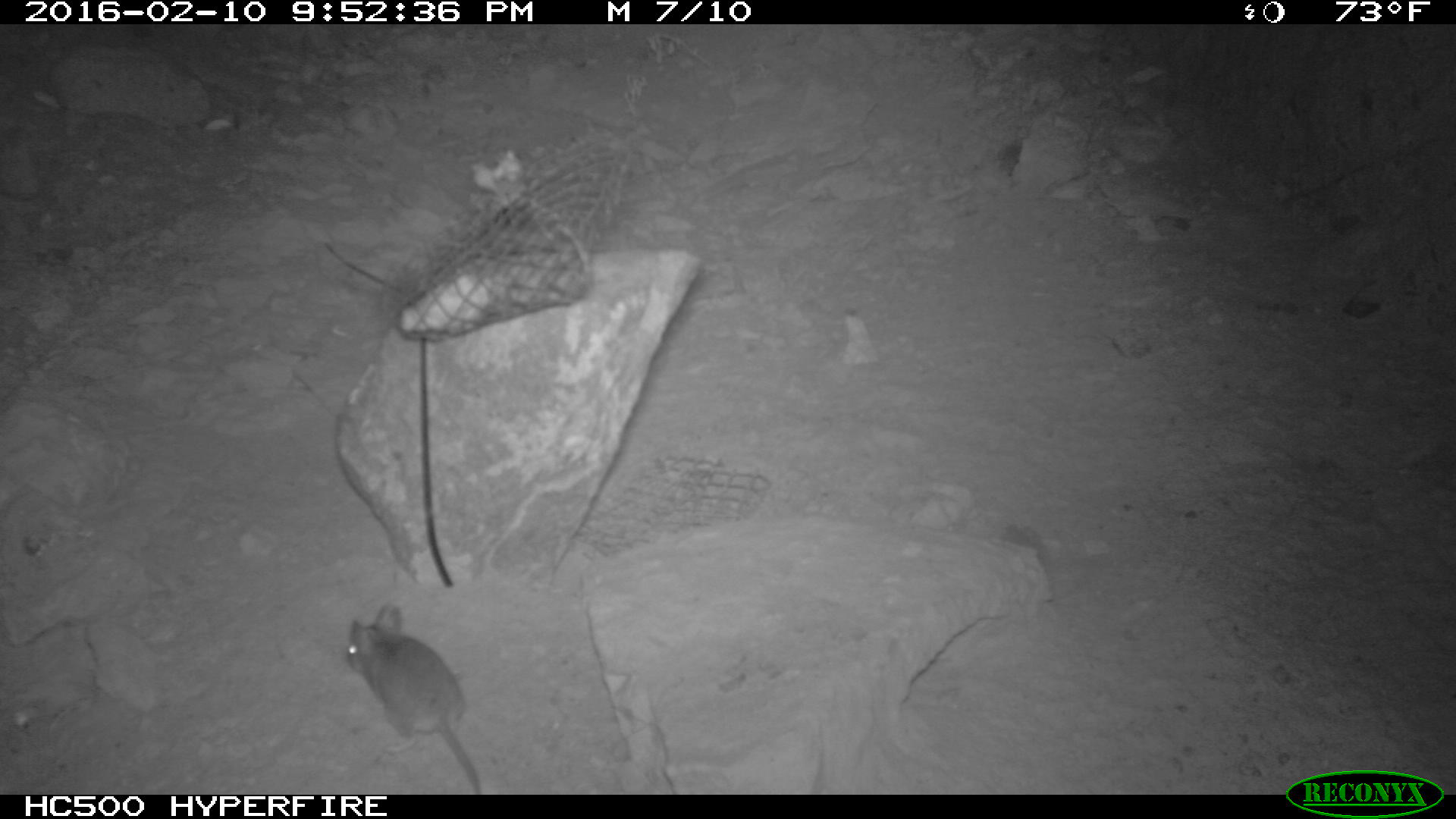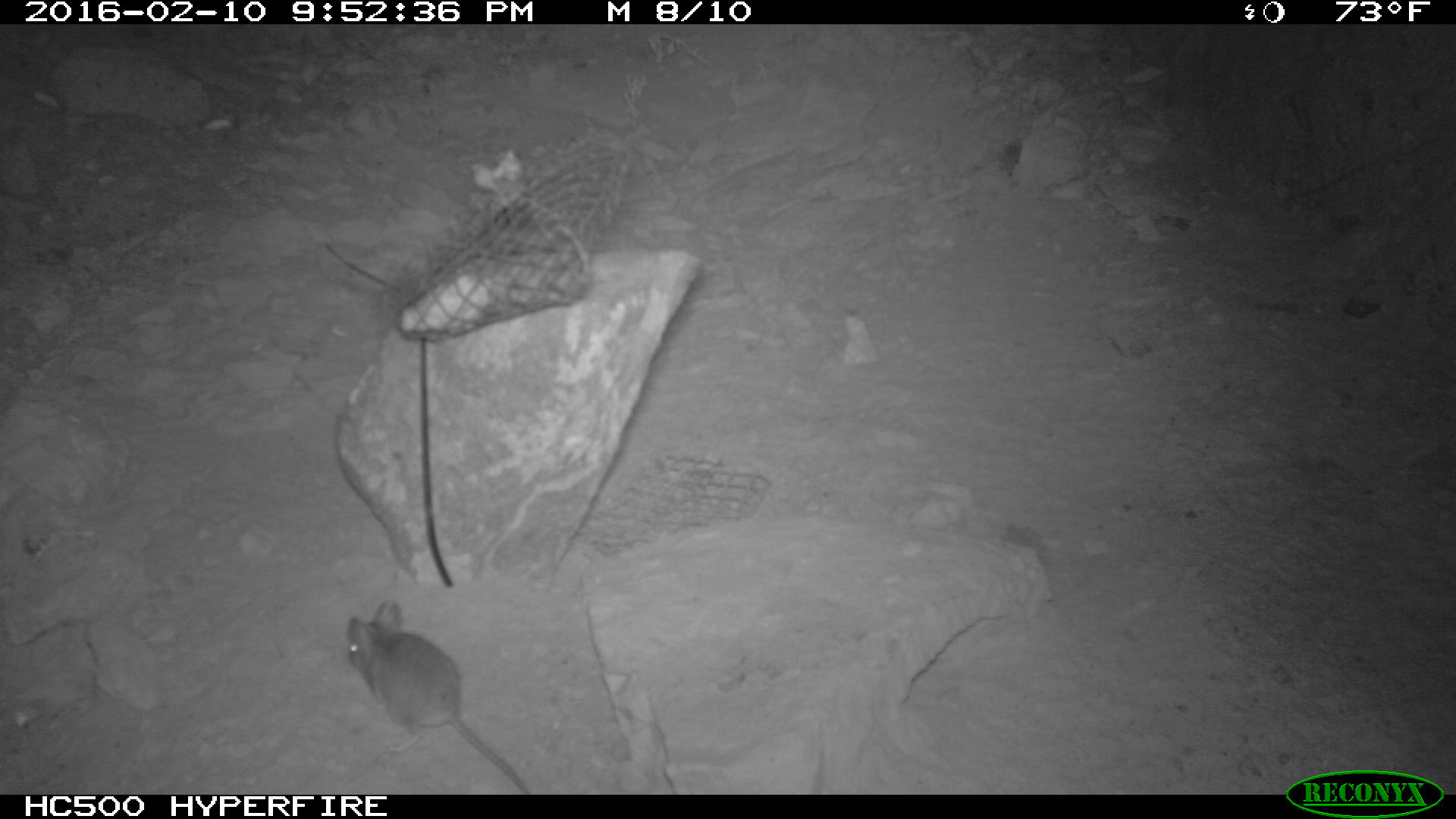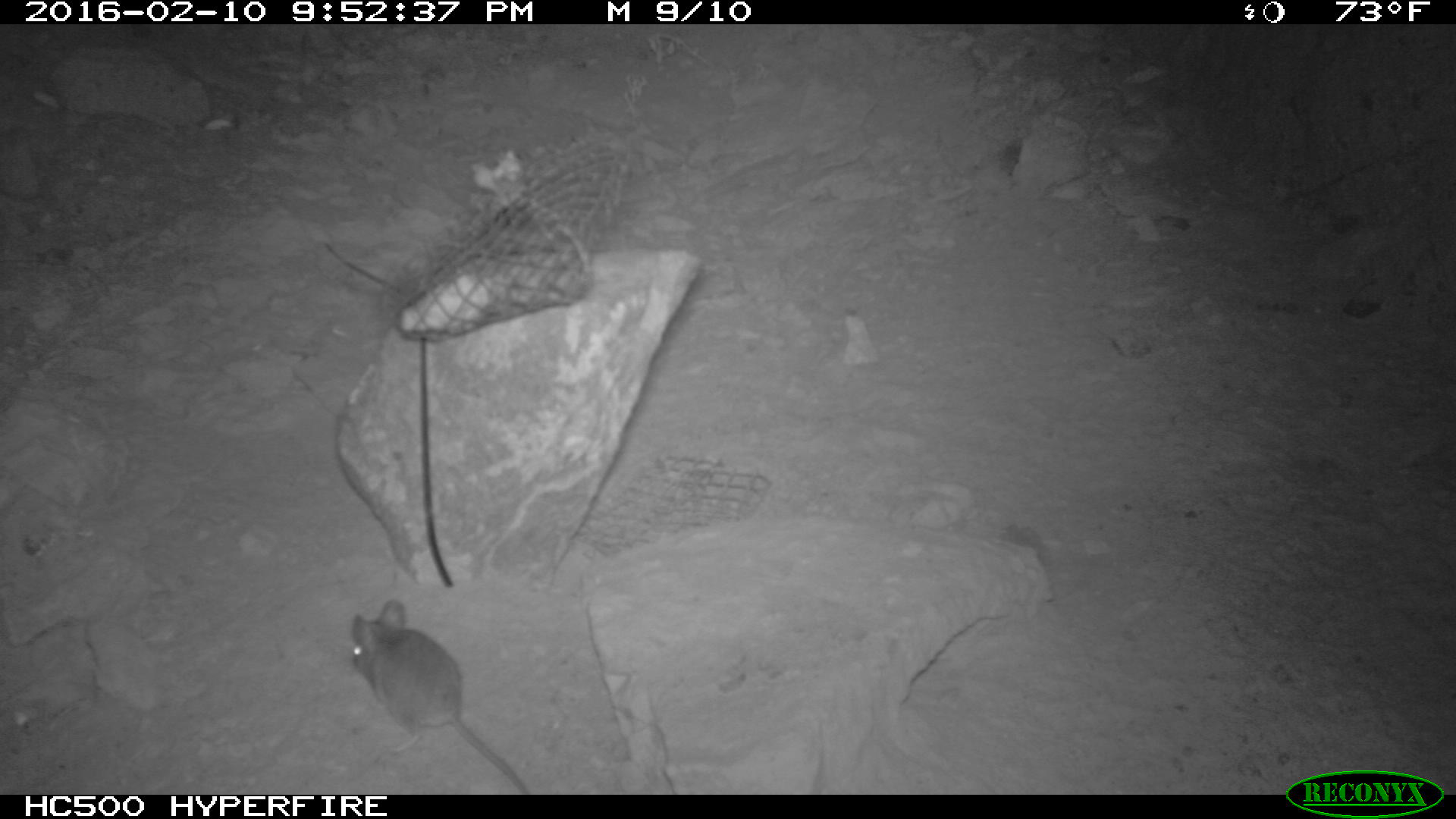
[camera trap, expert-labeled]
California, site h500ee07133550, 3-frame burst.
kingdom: Animalia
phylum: Chordata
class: Mammalia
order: Rodentia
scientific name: Rodentia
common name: rodent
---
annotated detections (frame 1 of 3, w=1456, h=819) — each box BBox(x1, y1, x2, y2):
rodent: BBox(345, 601, 482, 794)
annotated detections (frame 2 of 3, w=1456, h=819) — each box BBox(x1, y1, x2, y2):
rodent: BBox(344, 598, 535, 795)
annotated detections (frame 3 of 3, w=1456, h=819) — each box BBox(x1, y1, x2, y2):
rodent: BBox(345, 598, 532, 791)